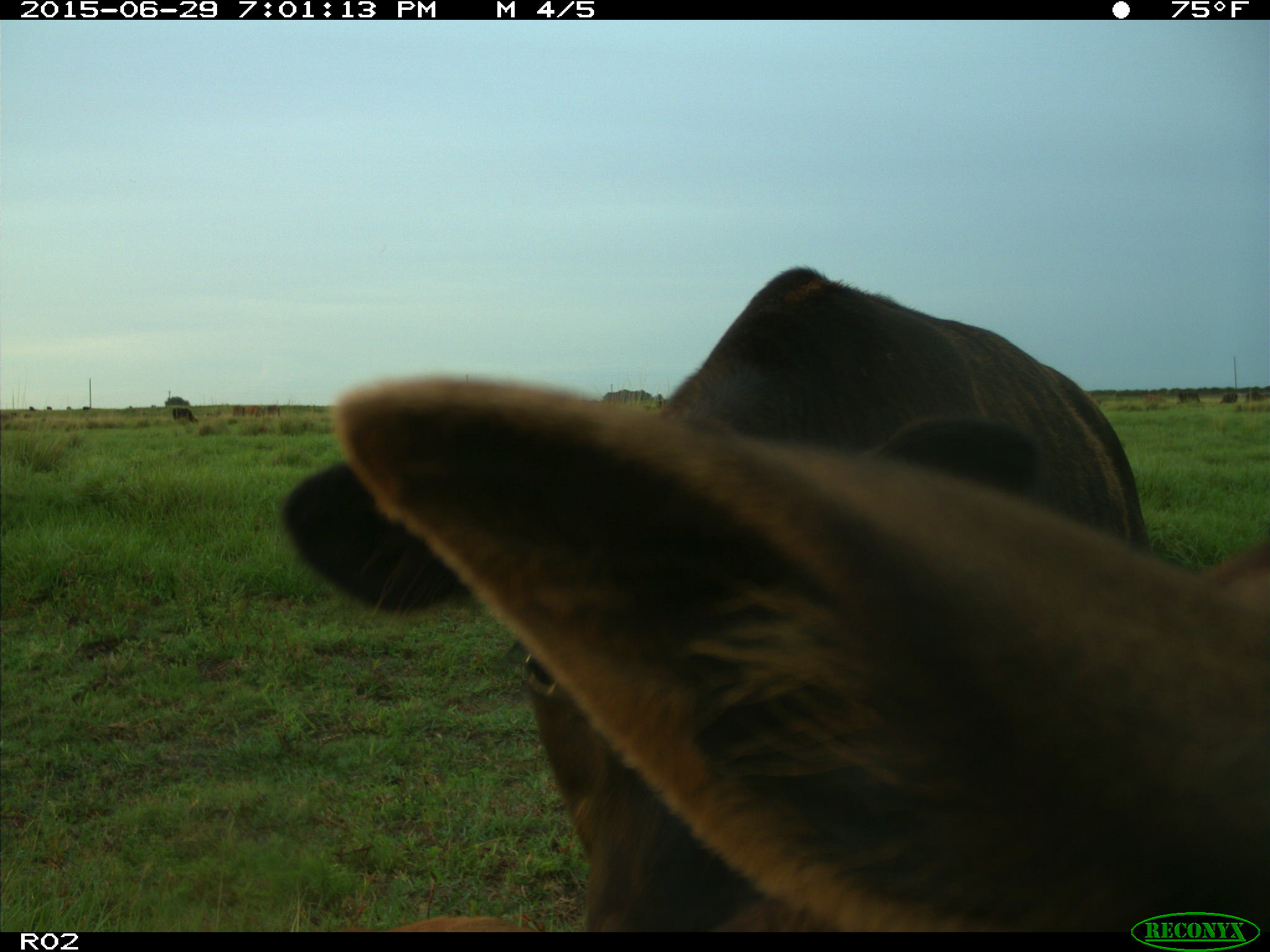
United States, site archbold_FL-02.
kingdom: Animalia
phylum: Chordata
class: Mammalia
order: Artiodactyla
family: Bovidae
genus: Bos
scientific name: Bos taurus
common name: domestic cow